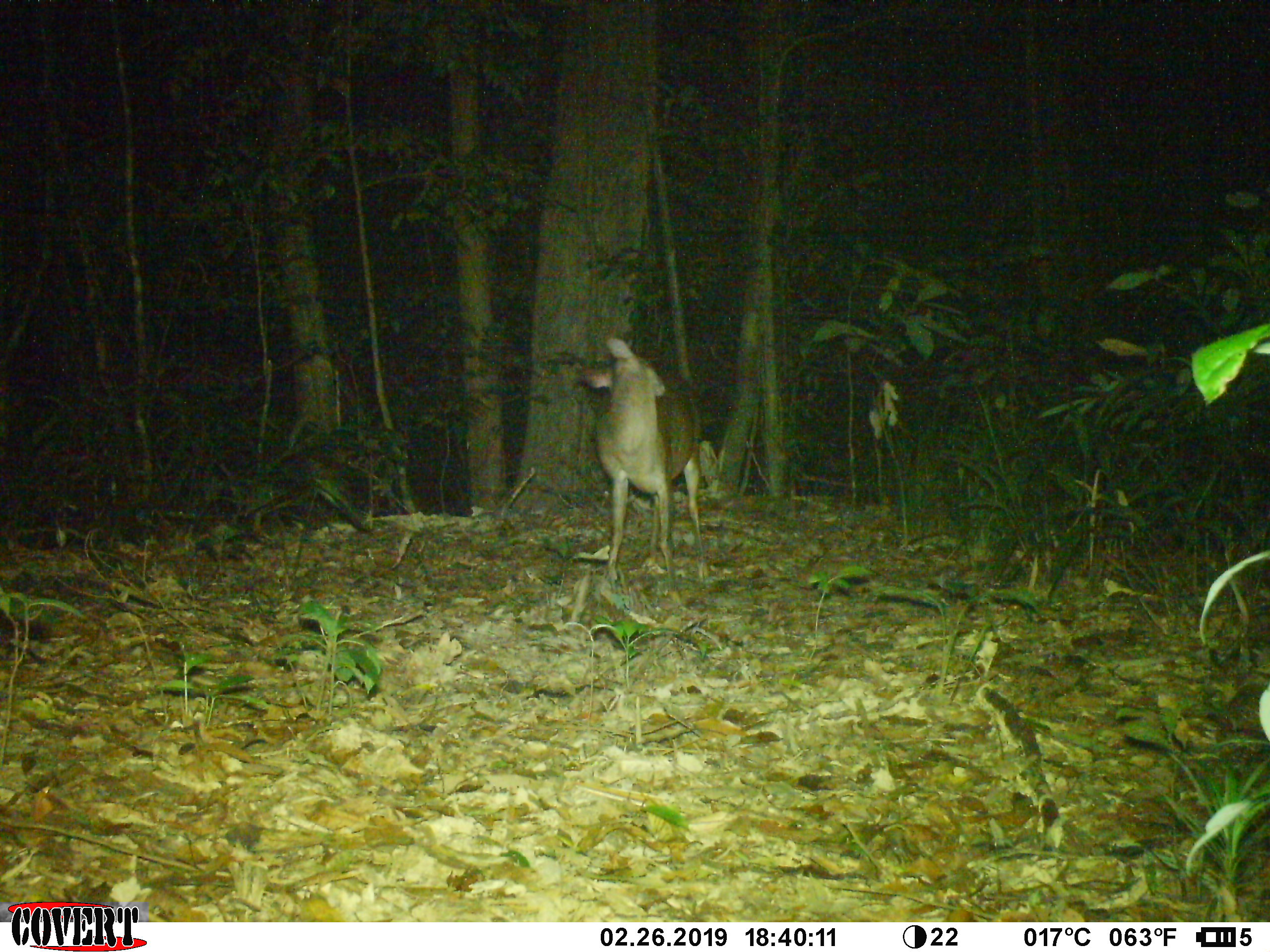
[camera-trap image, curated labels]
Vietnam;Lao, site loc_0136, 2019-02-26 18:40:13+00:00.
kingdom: Animalia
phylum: Chordata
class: Mammalia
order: Artiodactyla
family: Cervidae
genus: Muntiacus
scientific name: Muntiacus vuquangensis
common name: large-antlered muntjac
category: large antlered muntjac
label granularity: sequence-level